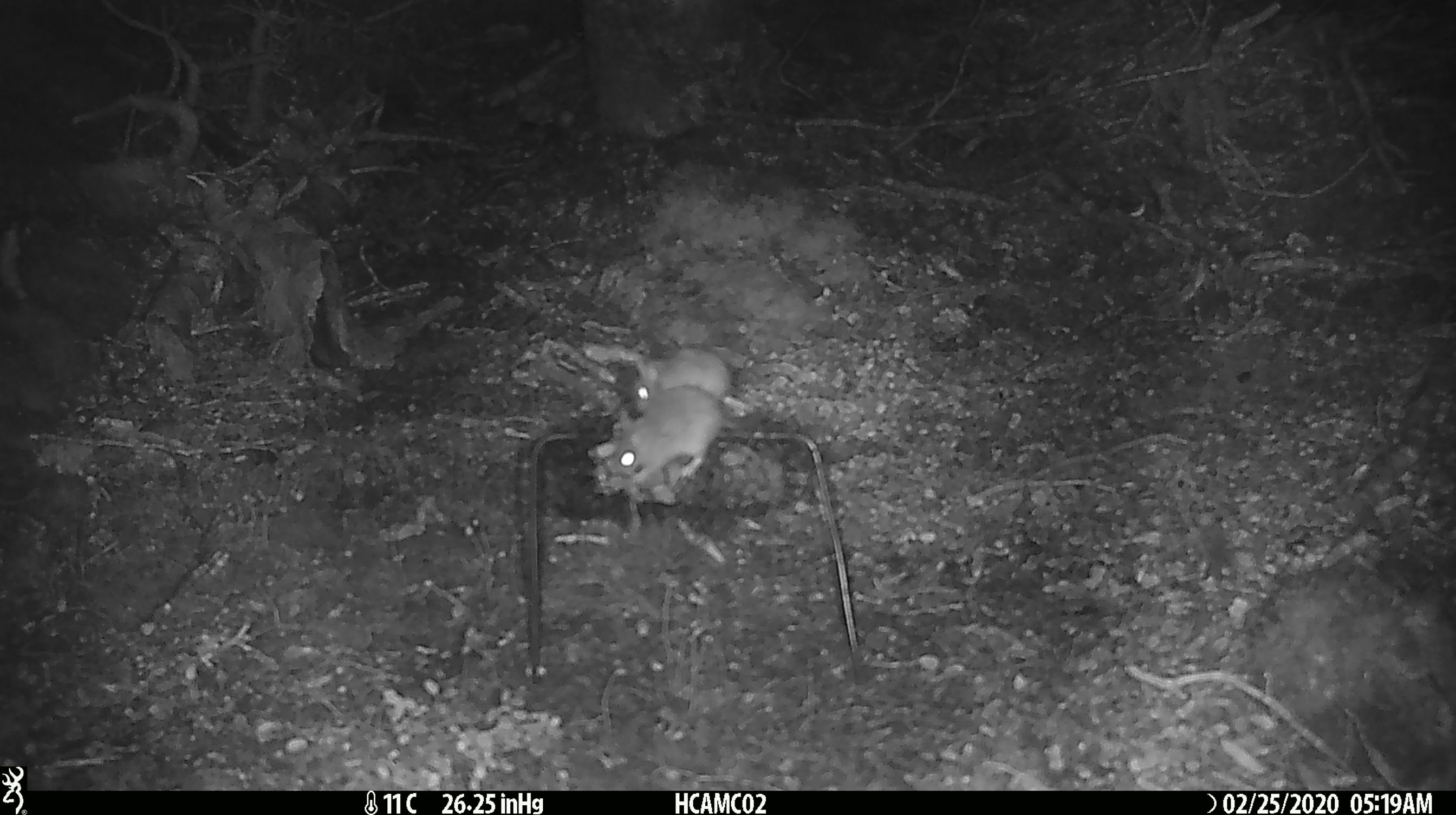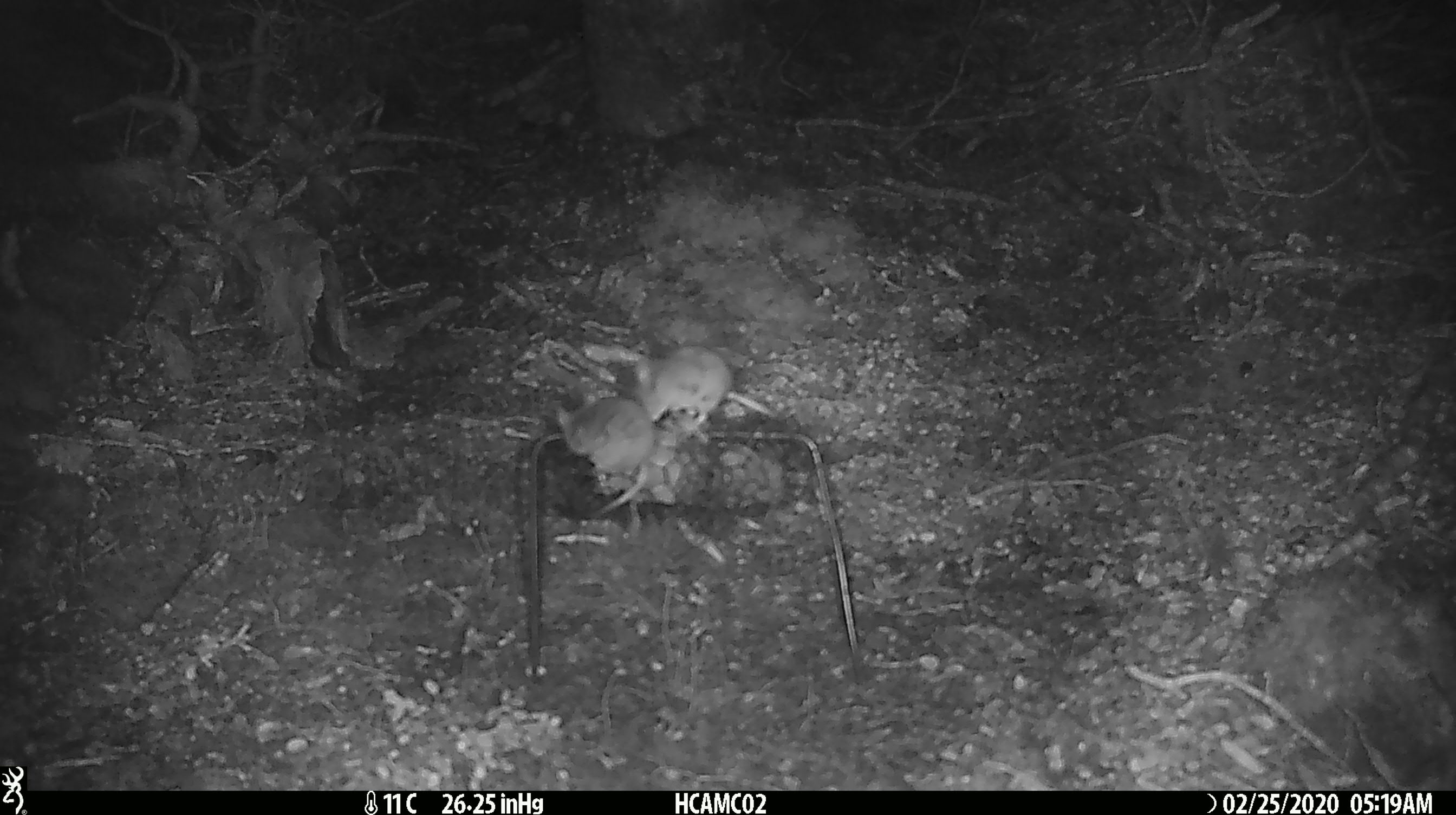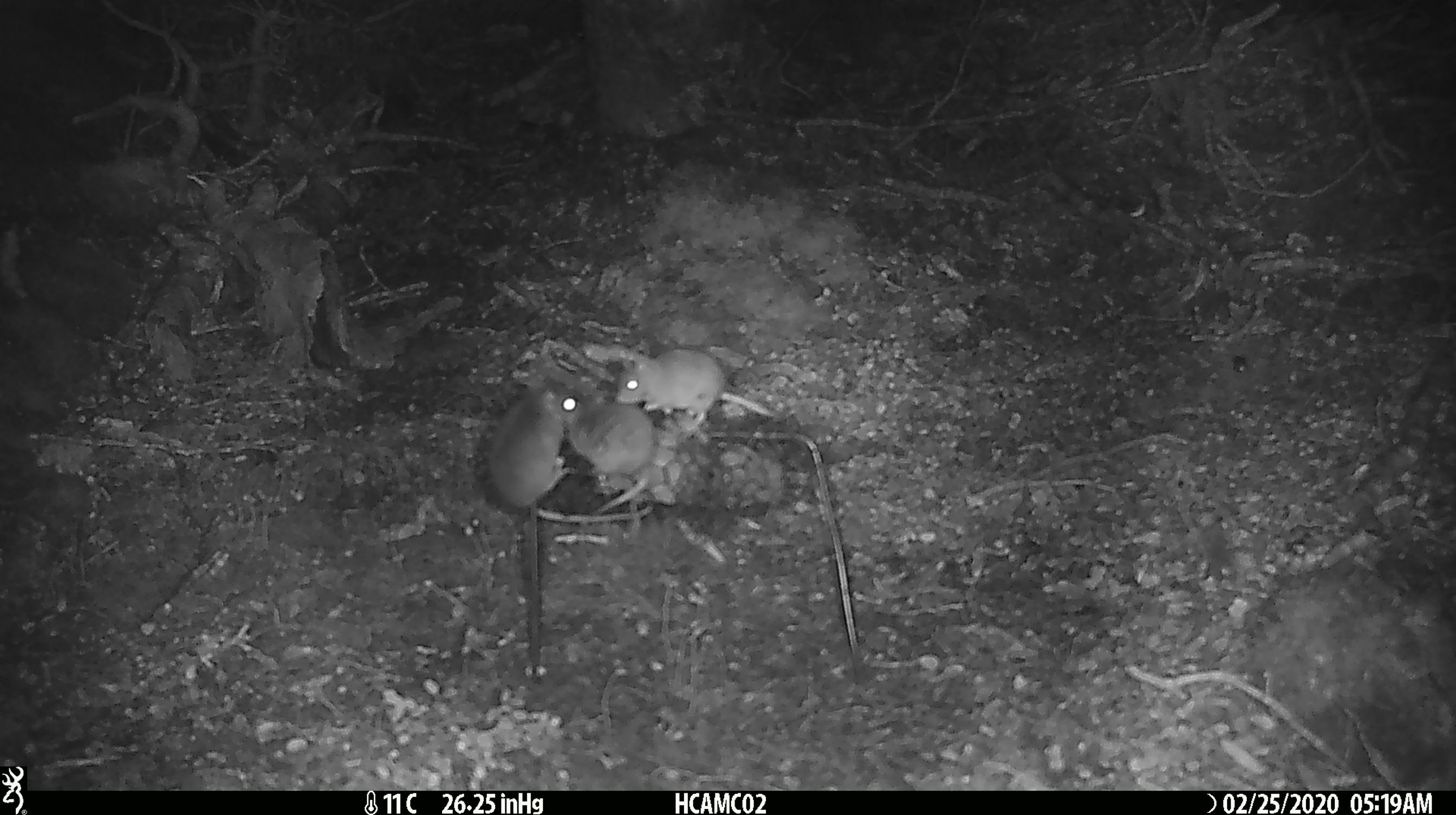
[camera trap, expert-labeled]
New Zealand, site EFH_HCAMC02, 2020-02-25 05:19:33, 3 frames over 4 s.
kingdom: Animalia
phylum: Chordata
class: Mammalia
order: Rodentia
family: Muridae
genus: Mus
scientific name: Mus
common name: mouse